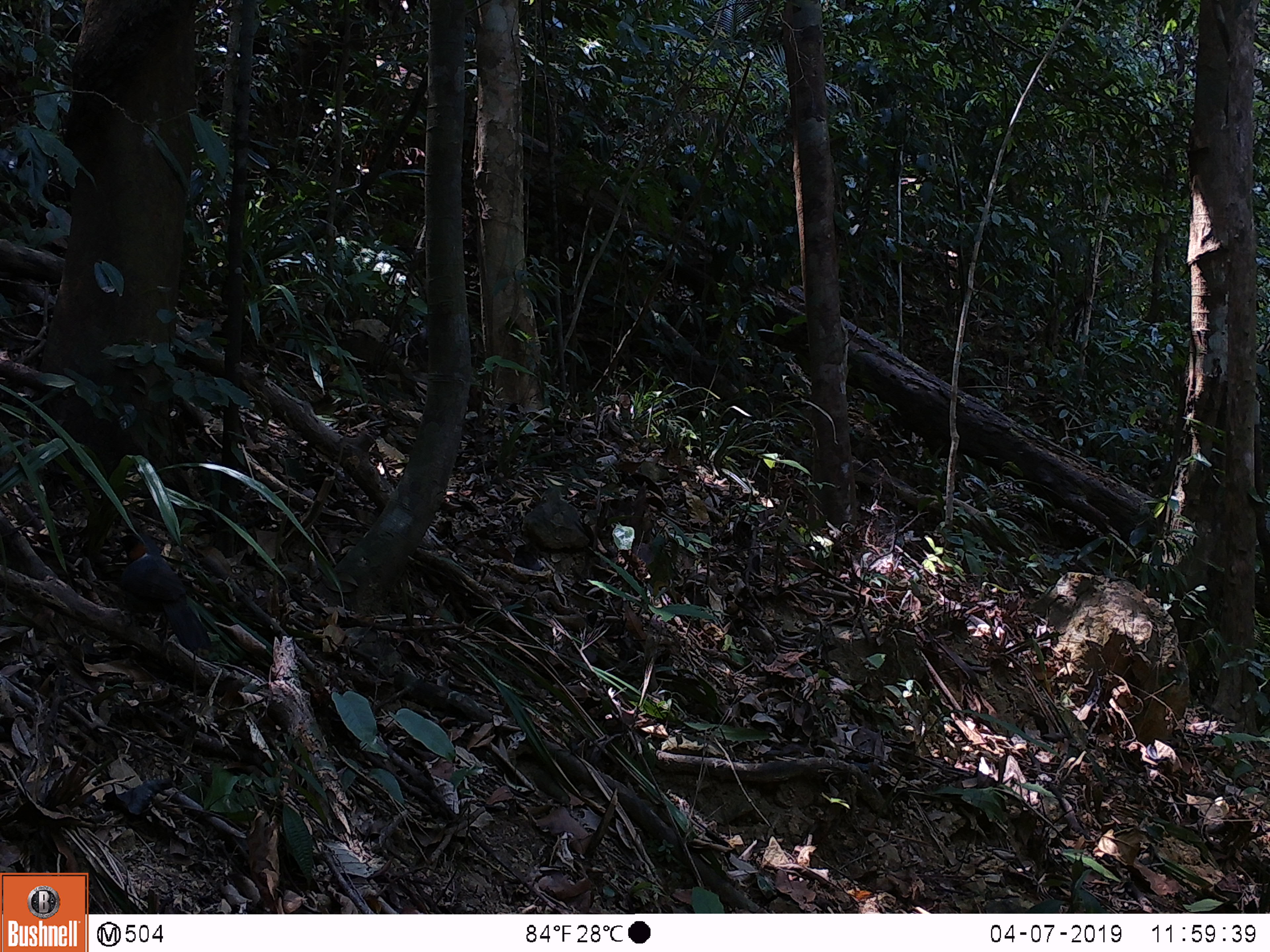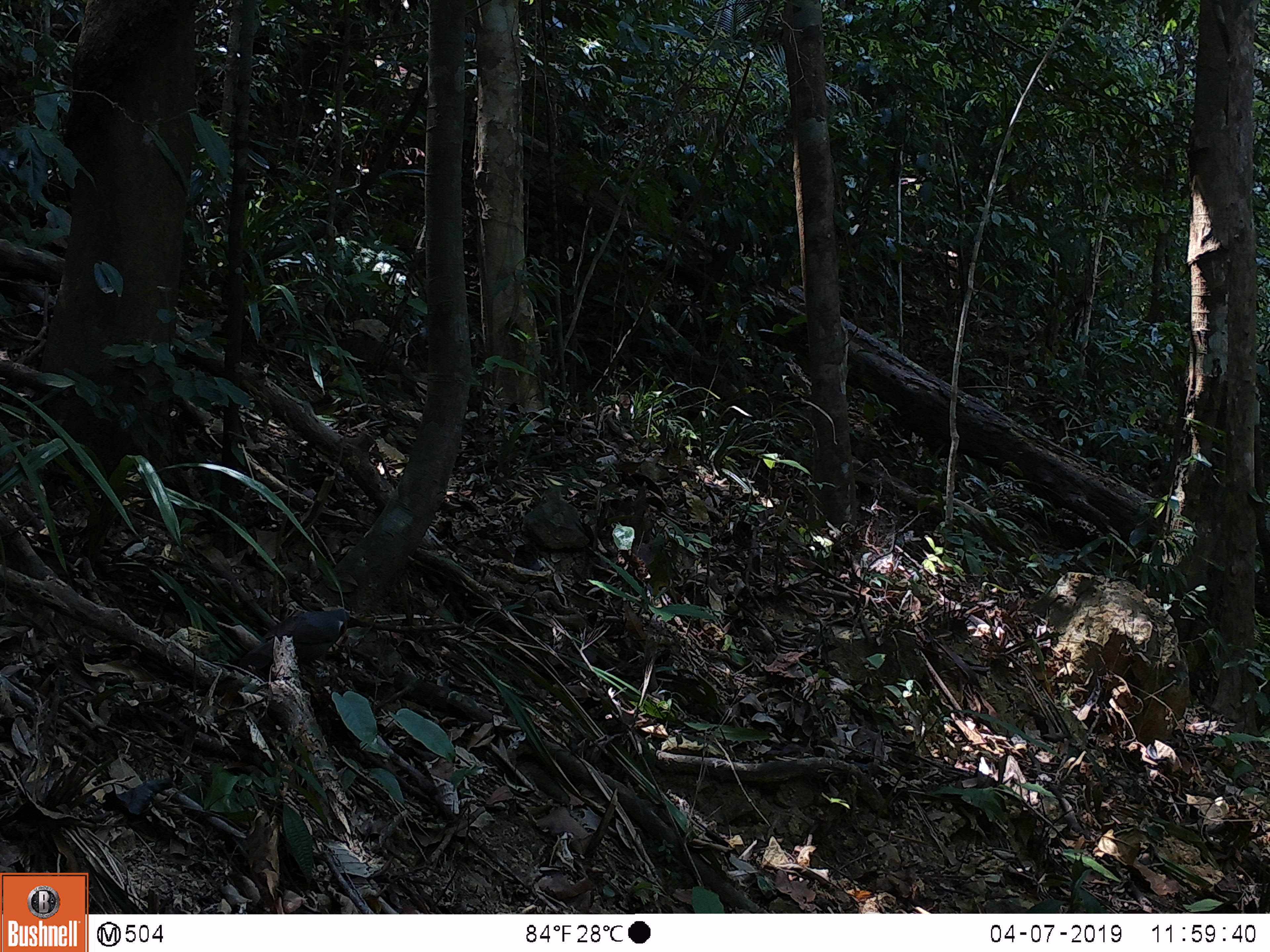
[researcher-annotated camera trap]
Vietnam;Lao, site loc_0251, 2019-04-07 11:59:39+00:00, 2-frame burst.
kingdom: Animalia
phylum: Chordata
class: Aves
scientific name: Aves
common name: bird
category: unidentified bird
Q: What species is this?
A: Unidentified bird (bird) (Aves).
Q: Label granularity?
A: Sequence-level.